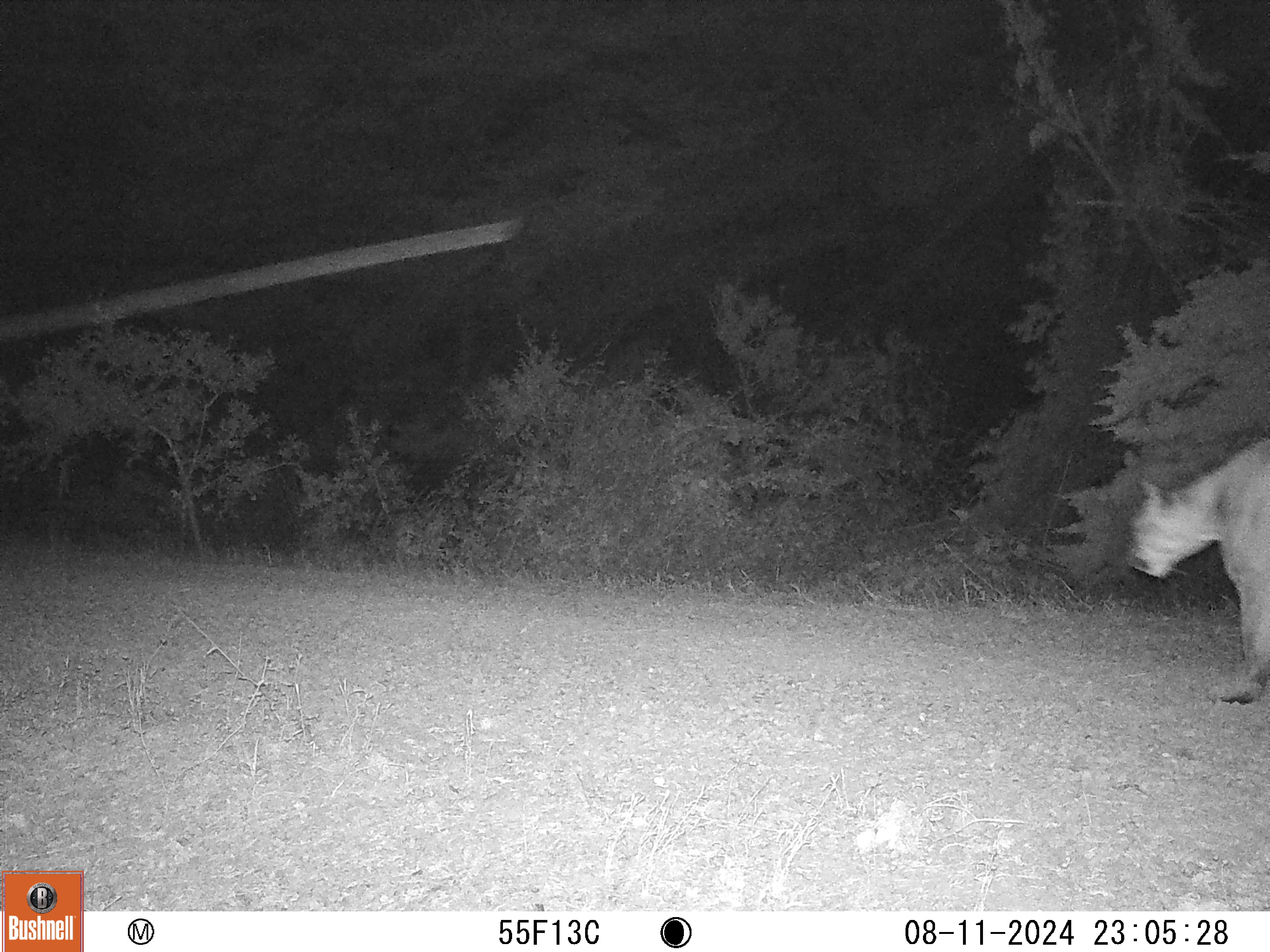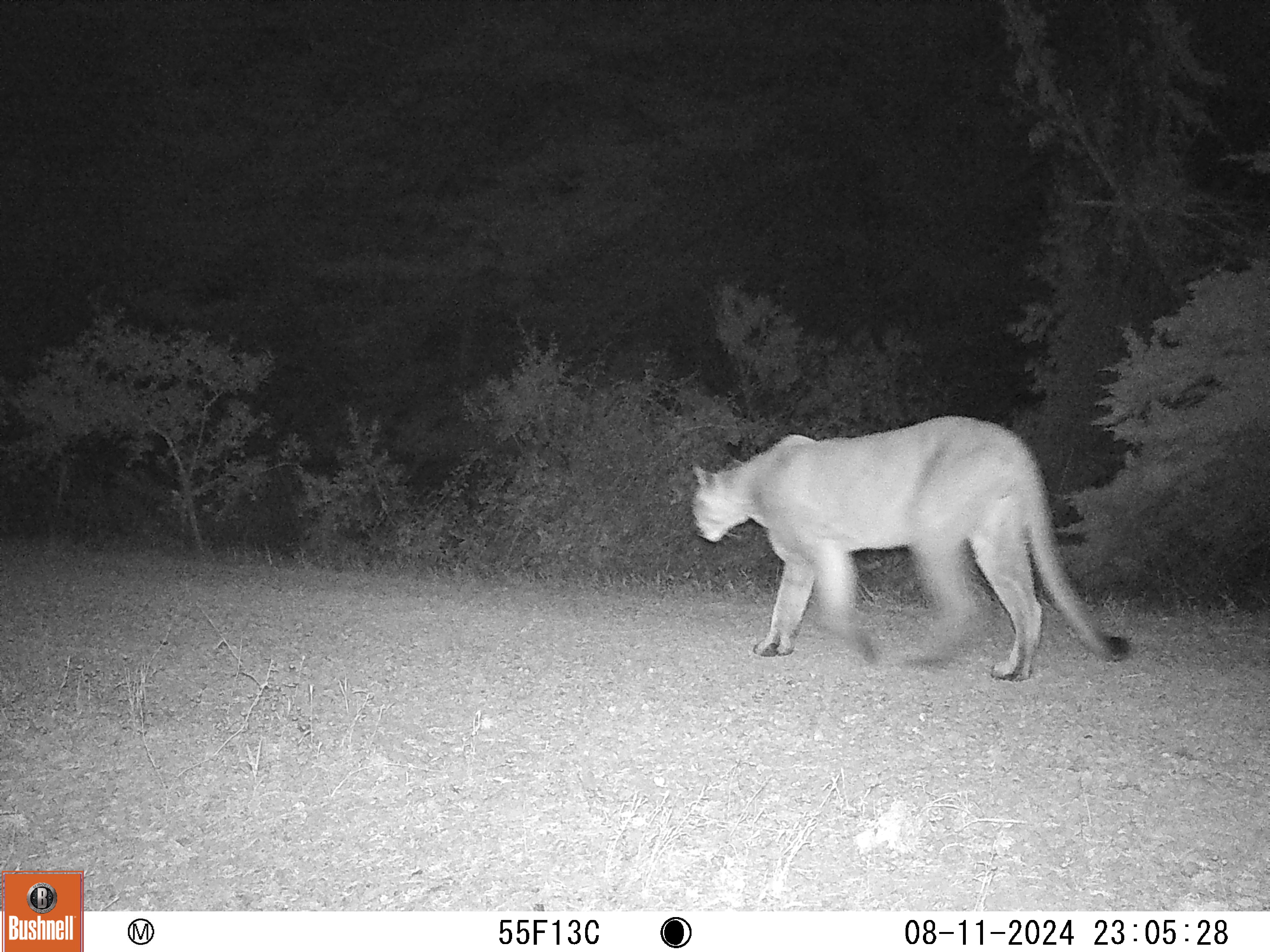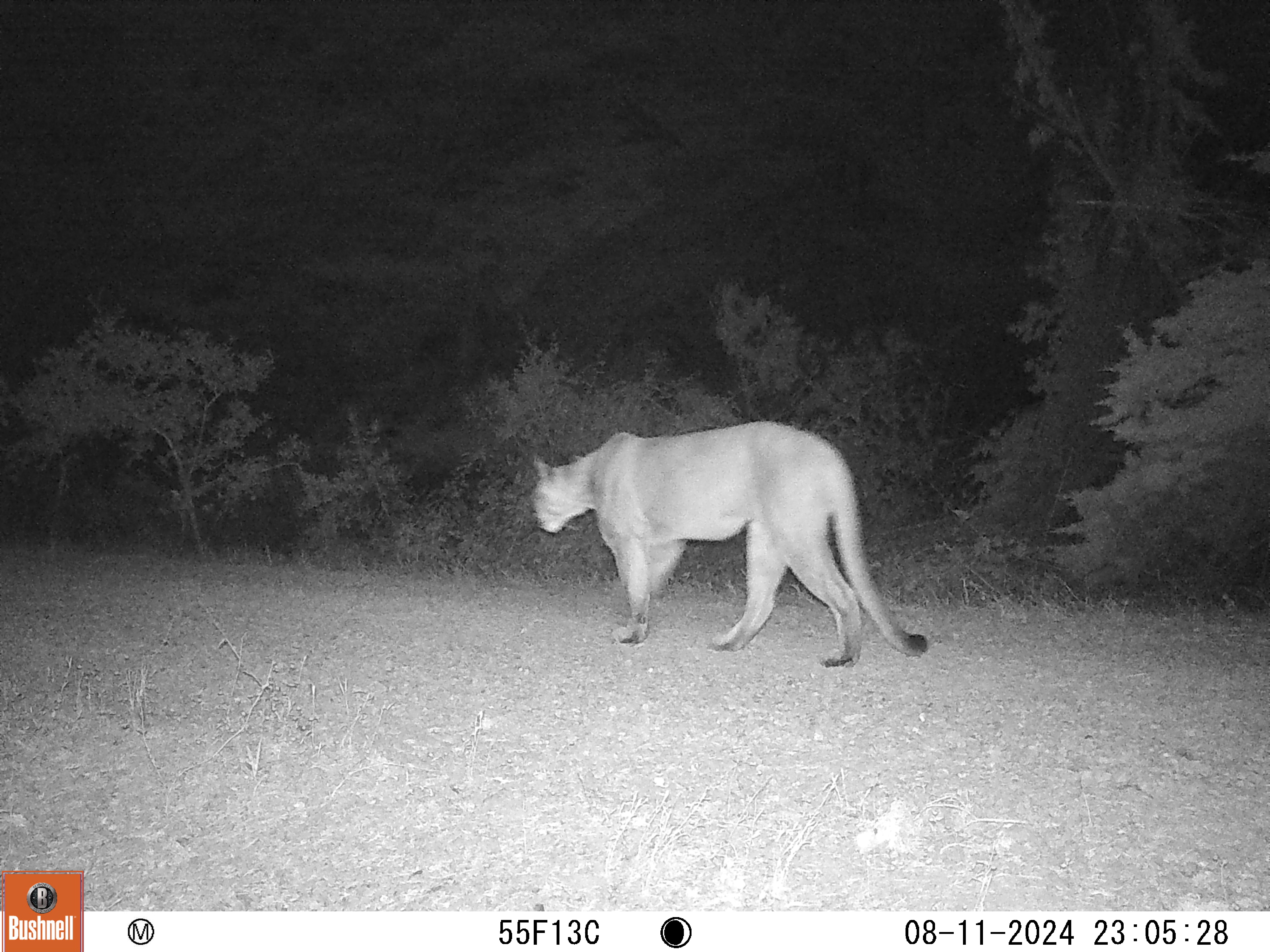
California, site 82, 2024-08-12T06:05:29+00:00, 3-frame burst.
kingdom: Animalia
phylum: Chordata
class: Mammalia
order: Carnivora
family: Felidae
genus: Puma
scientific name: Puma concolor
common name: puma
Puma (Puma concolor).